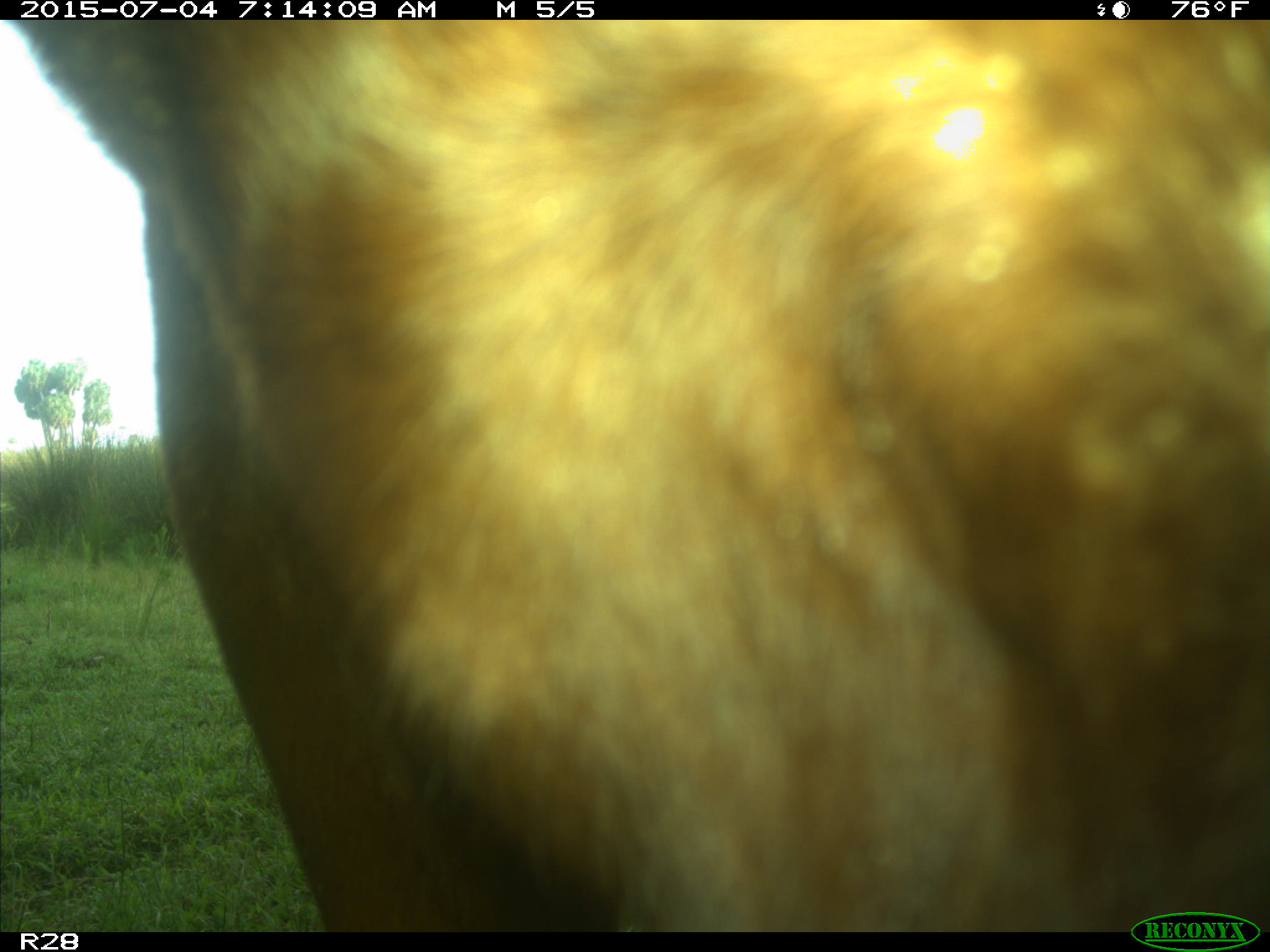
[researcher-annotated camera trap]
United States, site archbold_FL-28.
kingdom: Animalia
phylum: Chordata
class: Mammalia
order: Artiodactyla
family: Bovidae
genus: Bos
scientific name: Bos taurus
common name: domestic cow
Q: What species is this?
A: Bos taurus (domestic cow).